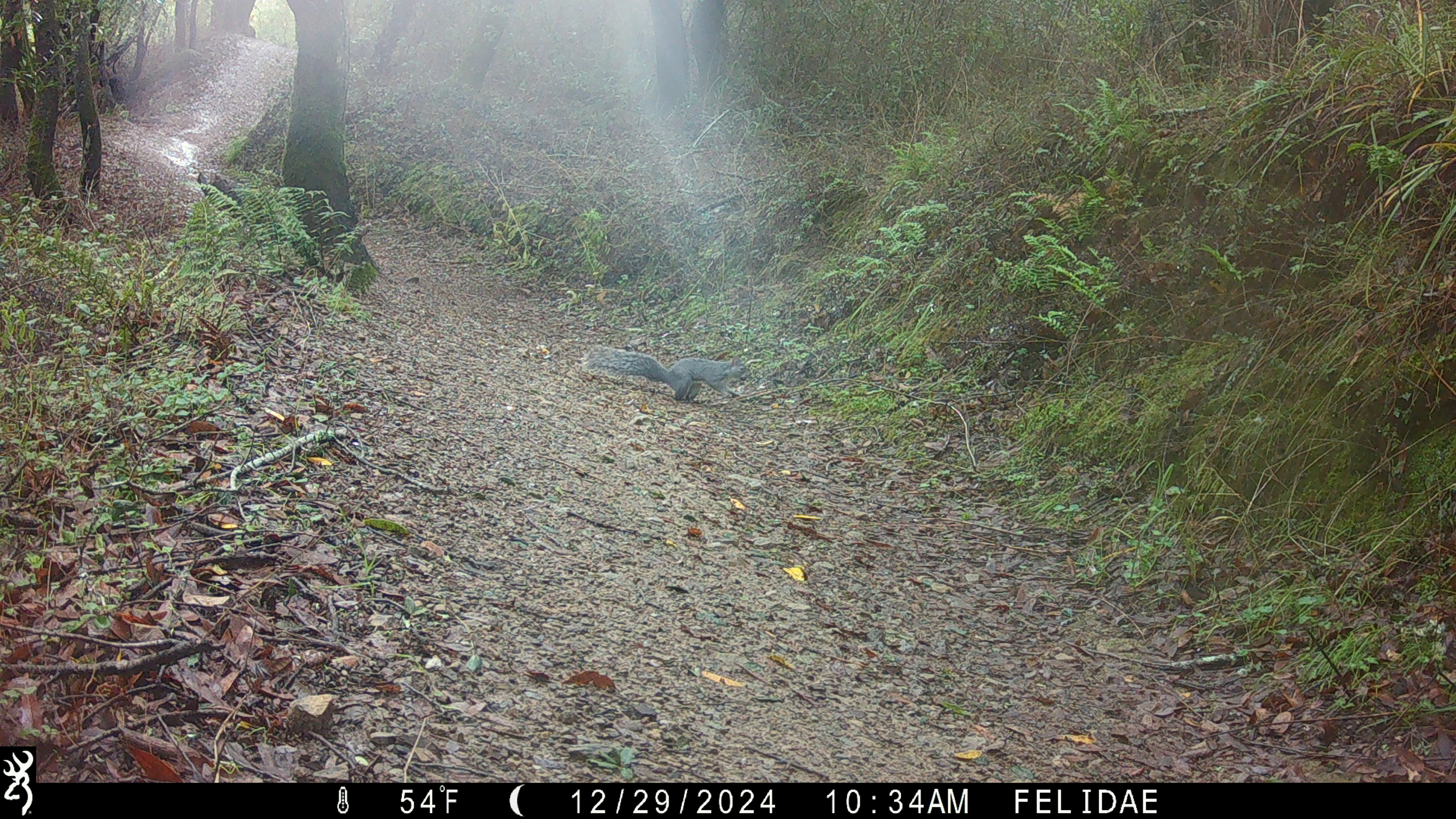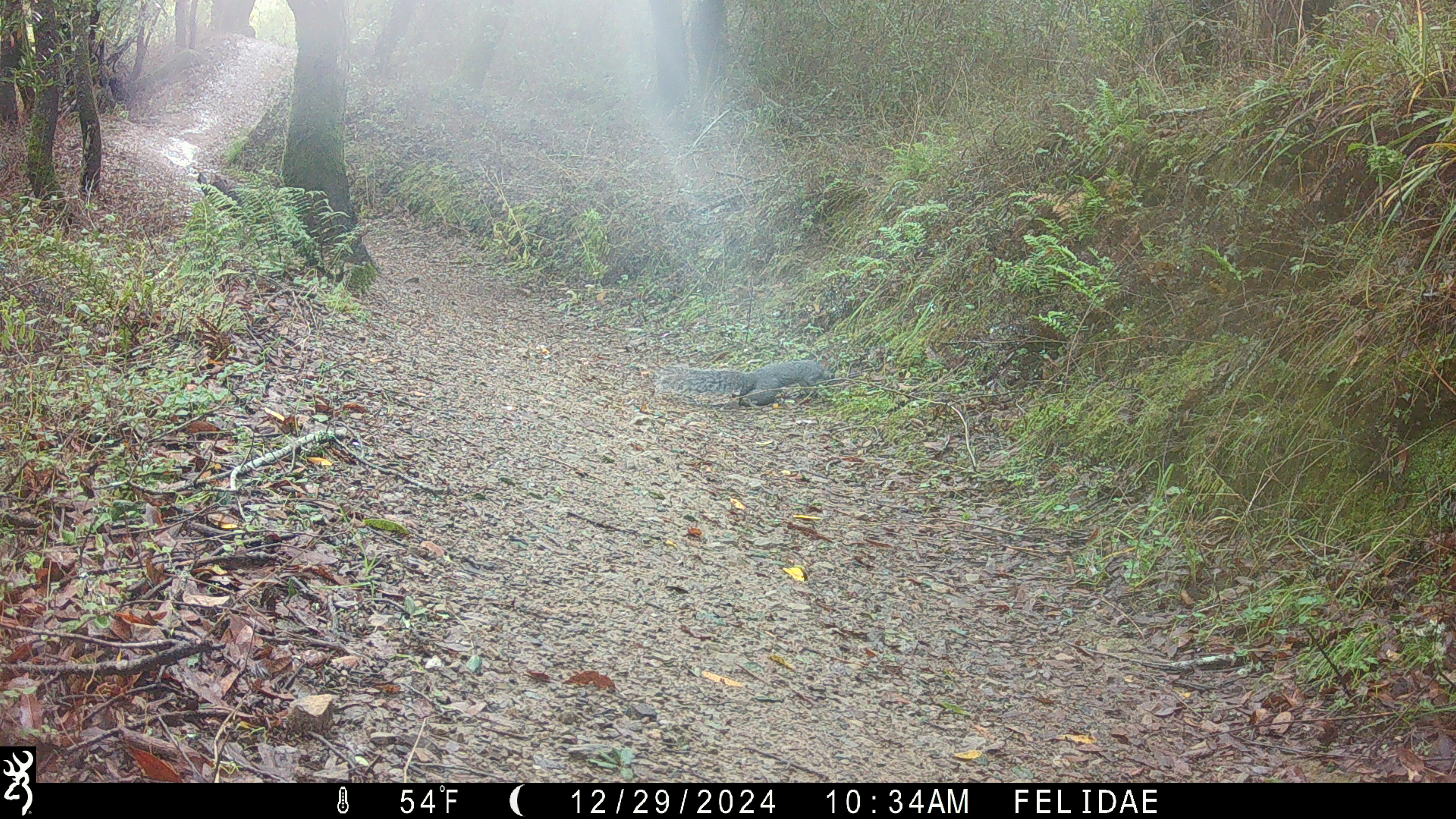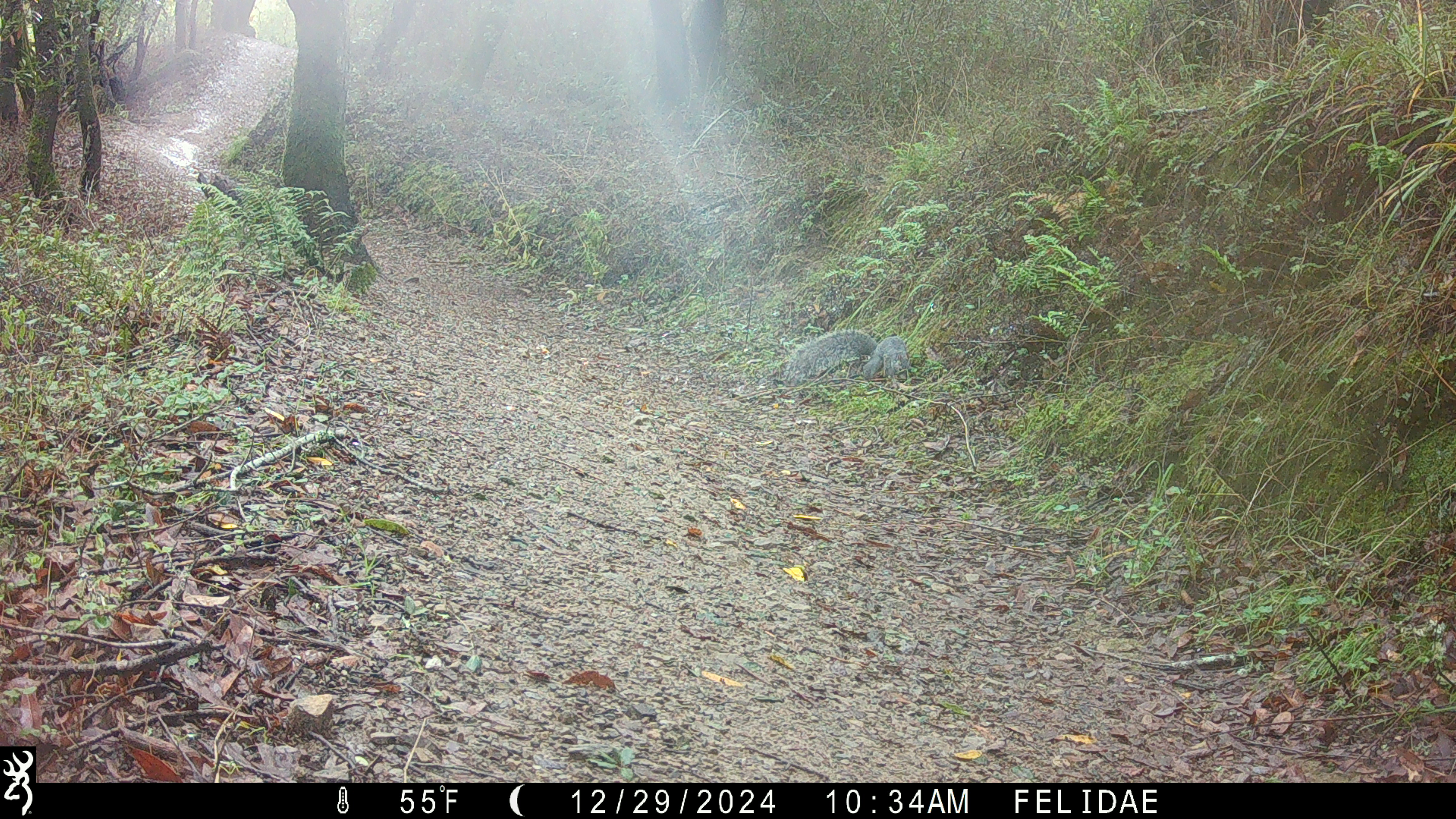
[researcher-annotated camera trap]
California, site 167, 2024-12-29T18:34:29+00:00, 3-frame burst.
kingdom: Animalia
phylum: Chordata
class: Mammalia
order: Rodentia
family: Sciuridae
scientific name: Sciuridae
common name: squirrel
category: unknown squirrel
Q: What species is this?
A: Unknown squirrel (squirrel) (Sciuridae).